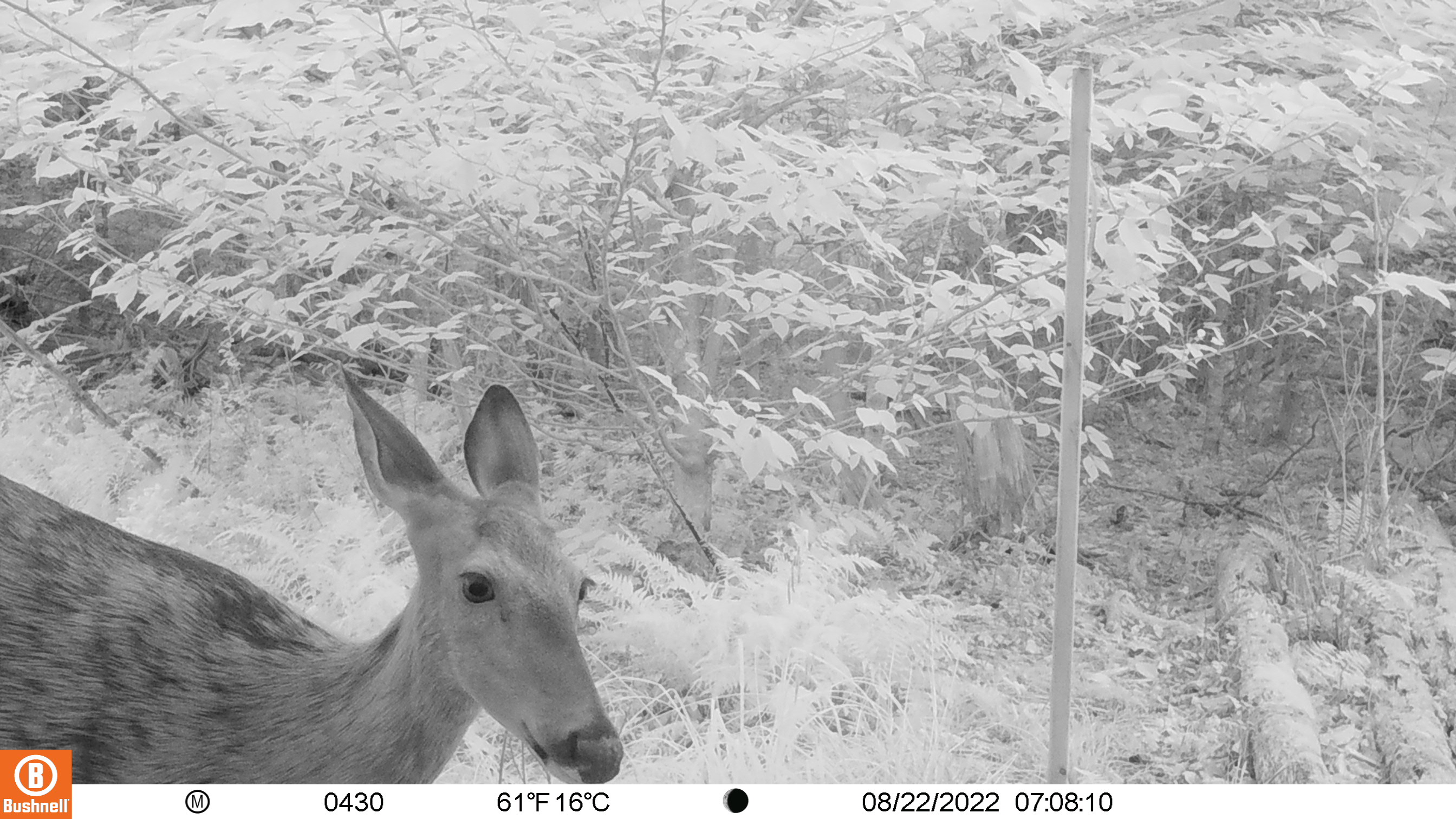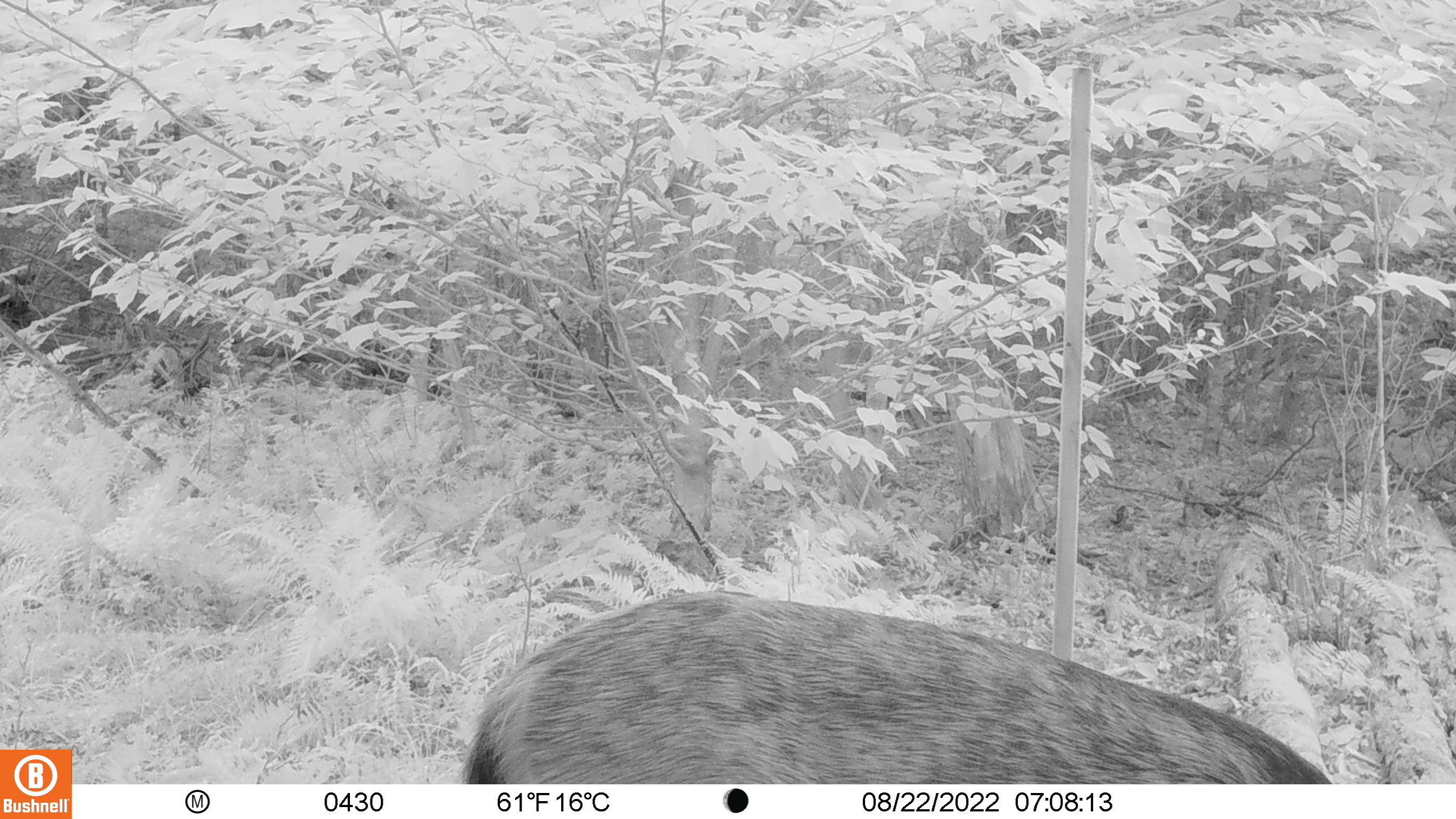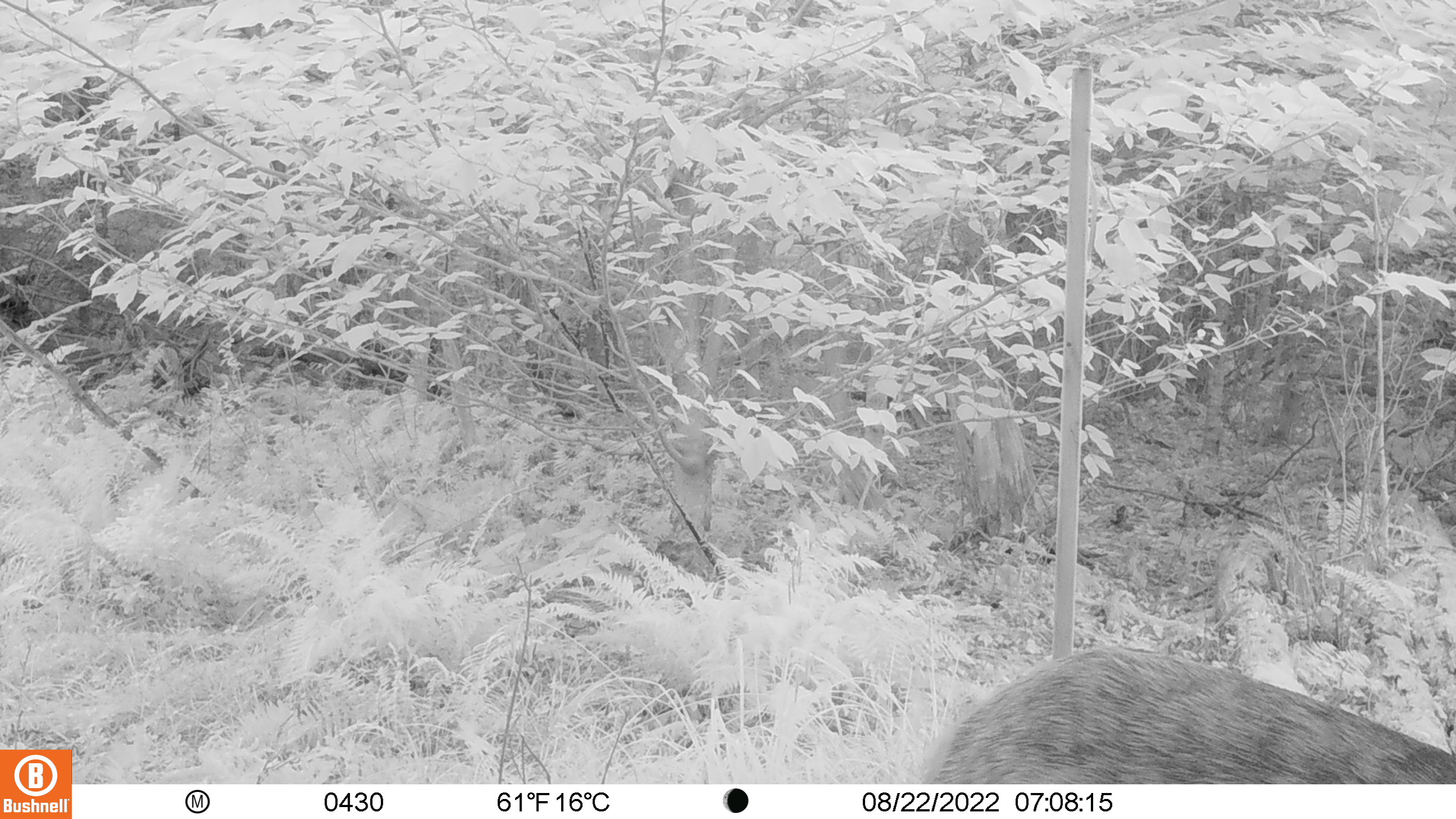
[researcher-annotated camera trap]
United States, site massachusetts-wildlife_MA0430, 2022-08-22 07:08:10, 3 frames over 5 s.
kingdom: Animalia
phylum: Chordata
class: Mammalia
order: Artiodactyla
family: Cervidae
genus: Odocoileus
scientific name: Odocoileus virginianus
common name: white-tailed deer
White-tailed deer (Odocoileus virginianus).